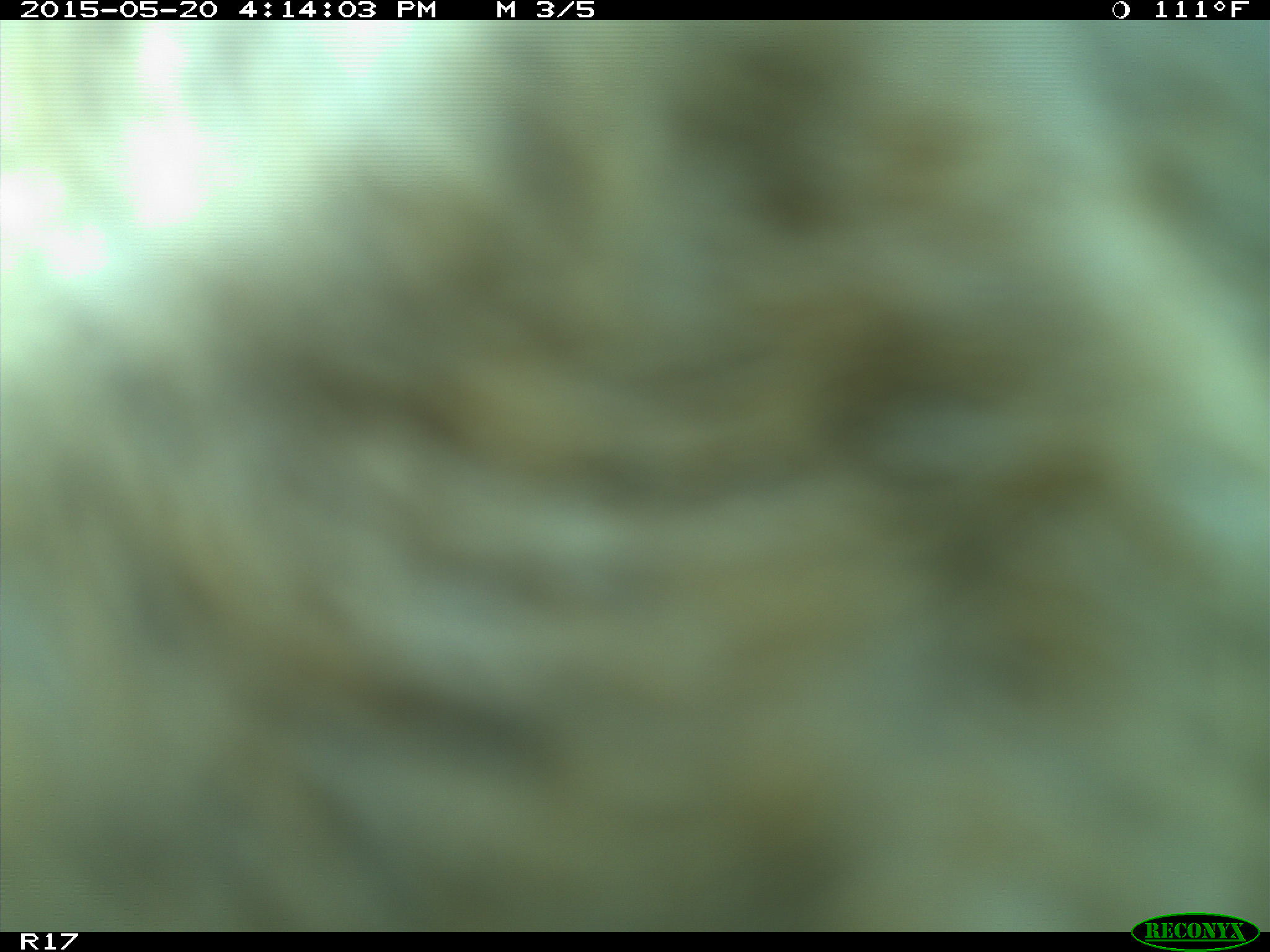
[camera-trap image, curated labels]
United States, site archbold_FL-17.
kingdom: Animalia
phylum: Chordata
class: Mammalia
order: Artiodactyla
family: Bovidae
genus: Bos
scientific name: Bos taurus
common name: domestic cow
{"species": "Bos taurus (domestic cow)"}